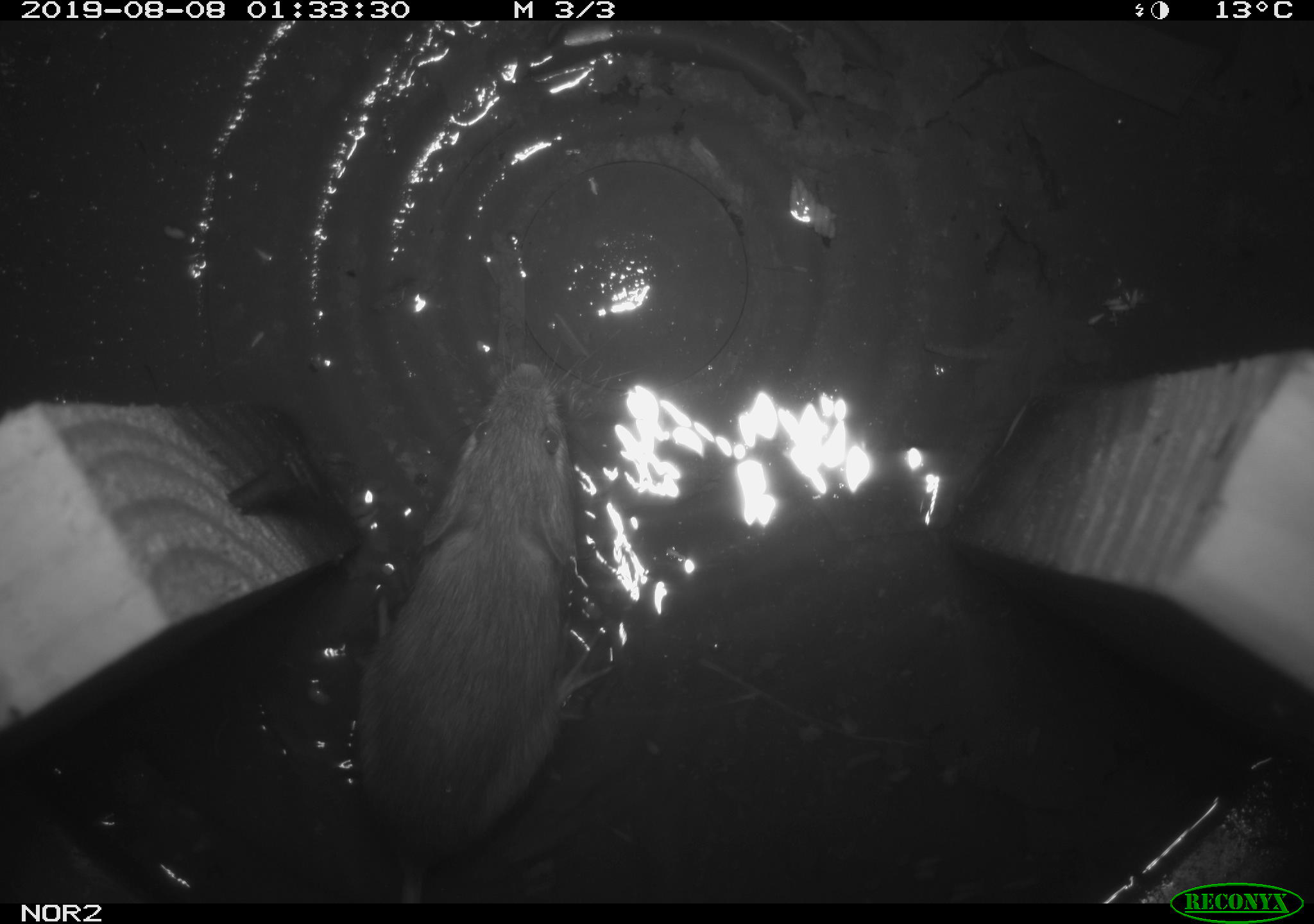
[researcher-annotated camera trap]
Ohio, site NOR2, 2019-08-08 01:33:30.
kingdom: Animalia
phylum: Chordata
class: Mammalia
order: Rodentia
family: Zapodidae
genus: Napaeozapus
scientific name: Napaeozapus insignis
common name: woodland jumping mouse